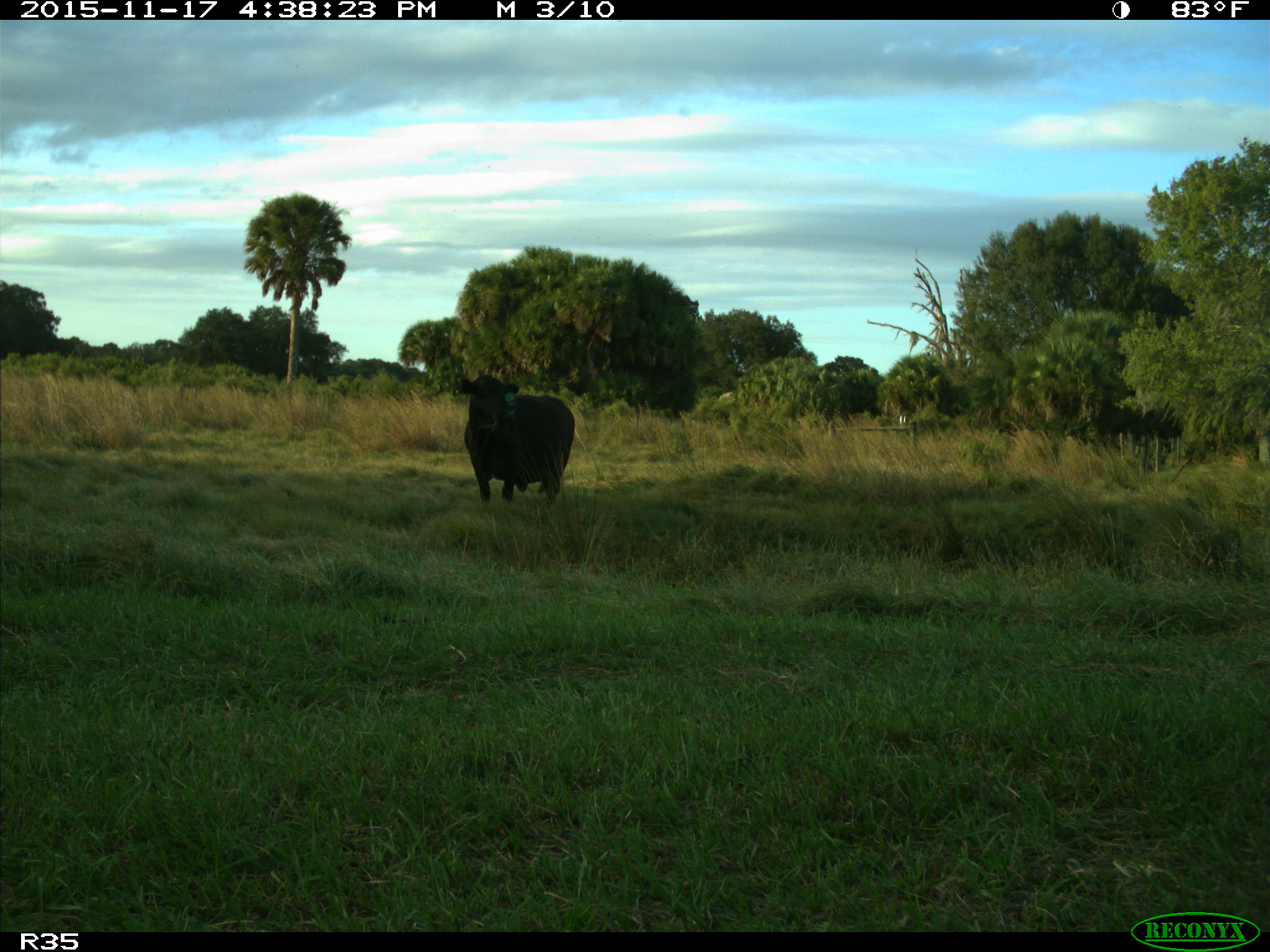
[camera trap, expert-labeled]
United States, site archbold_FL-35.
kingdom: Animalia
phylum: Chordata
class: Mammalia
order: Artiodactyla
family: Bovidae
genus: Bos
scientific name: Bos taurus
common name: domestic cow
Bos taurus (domestic cow).